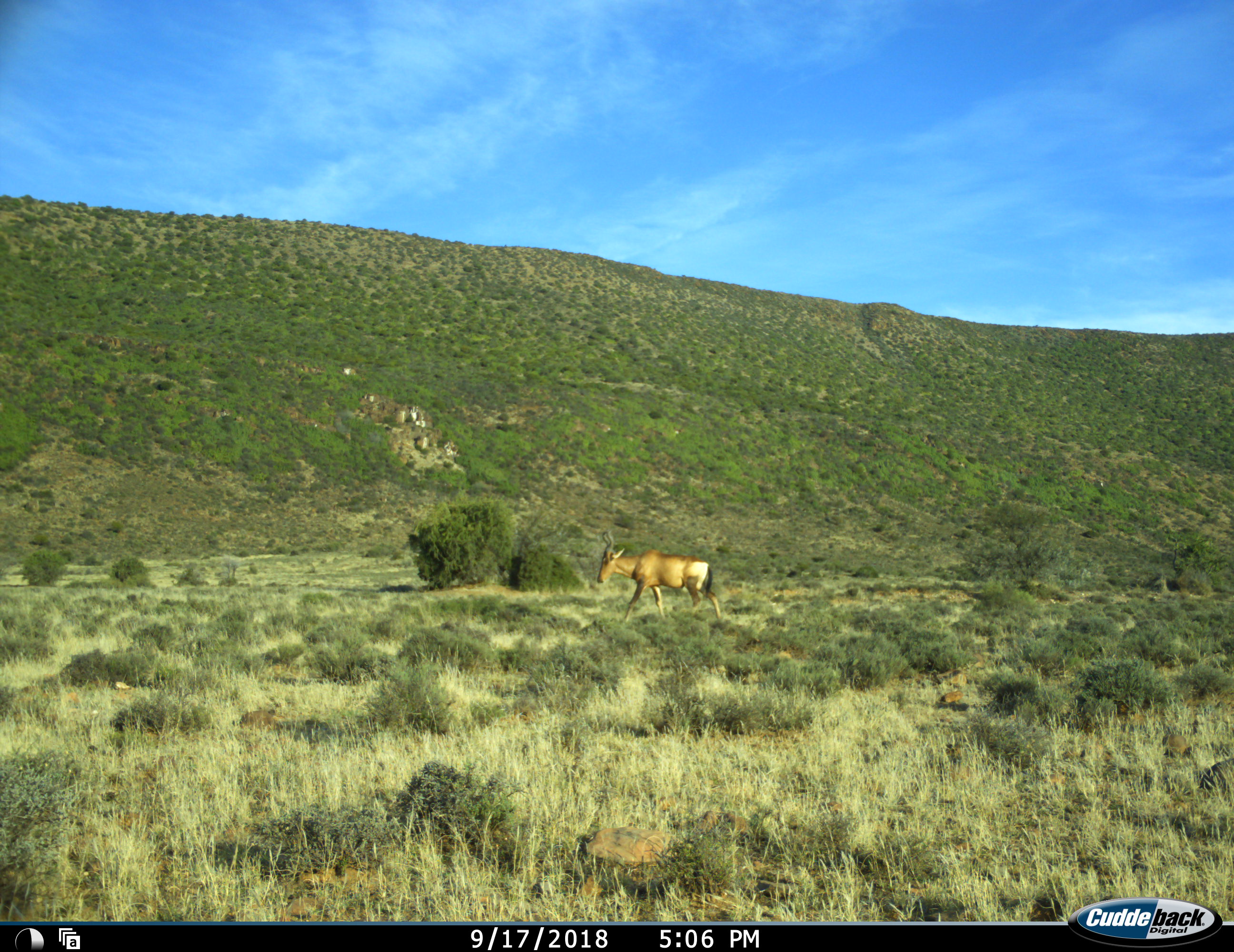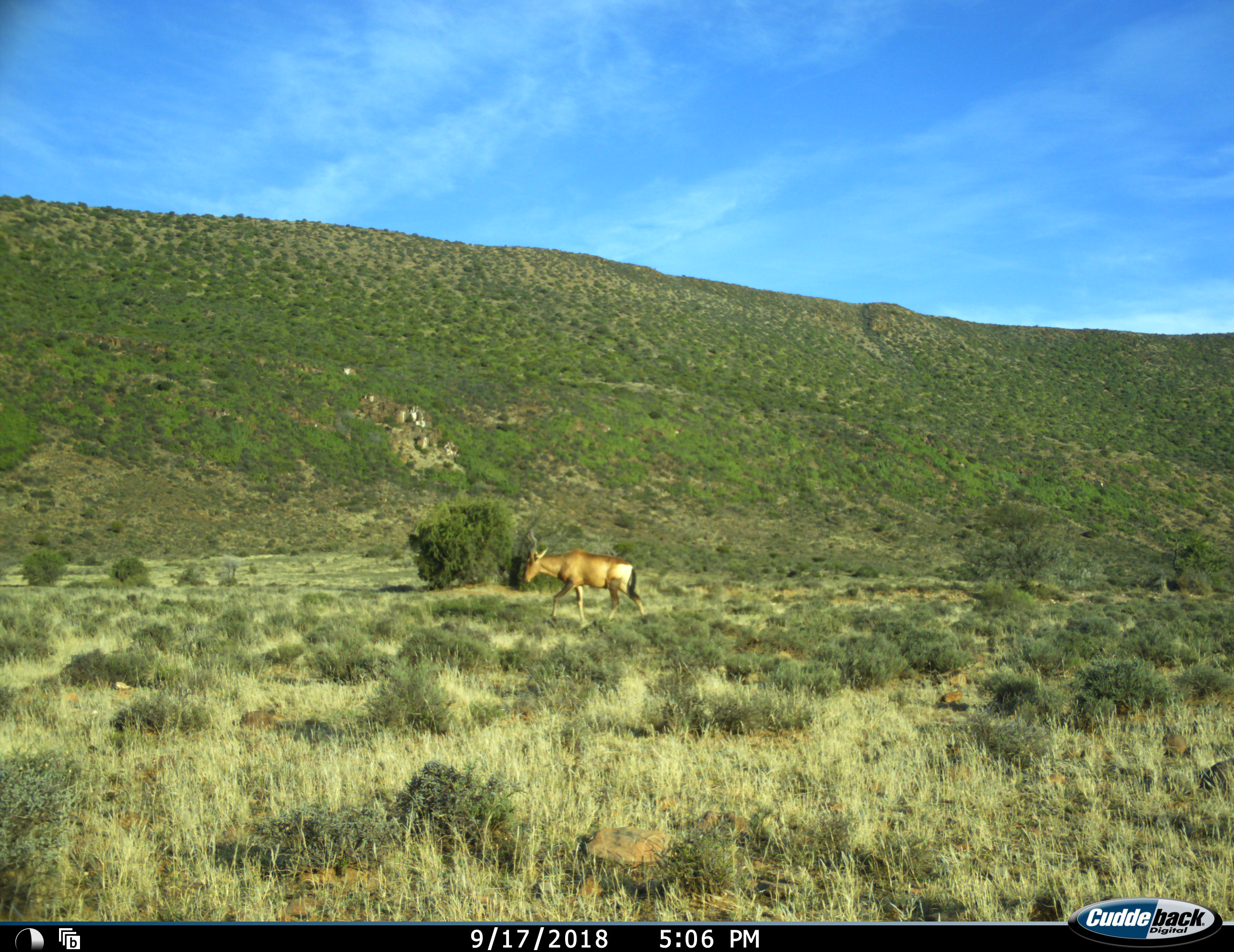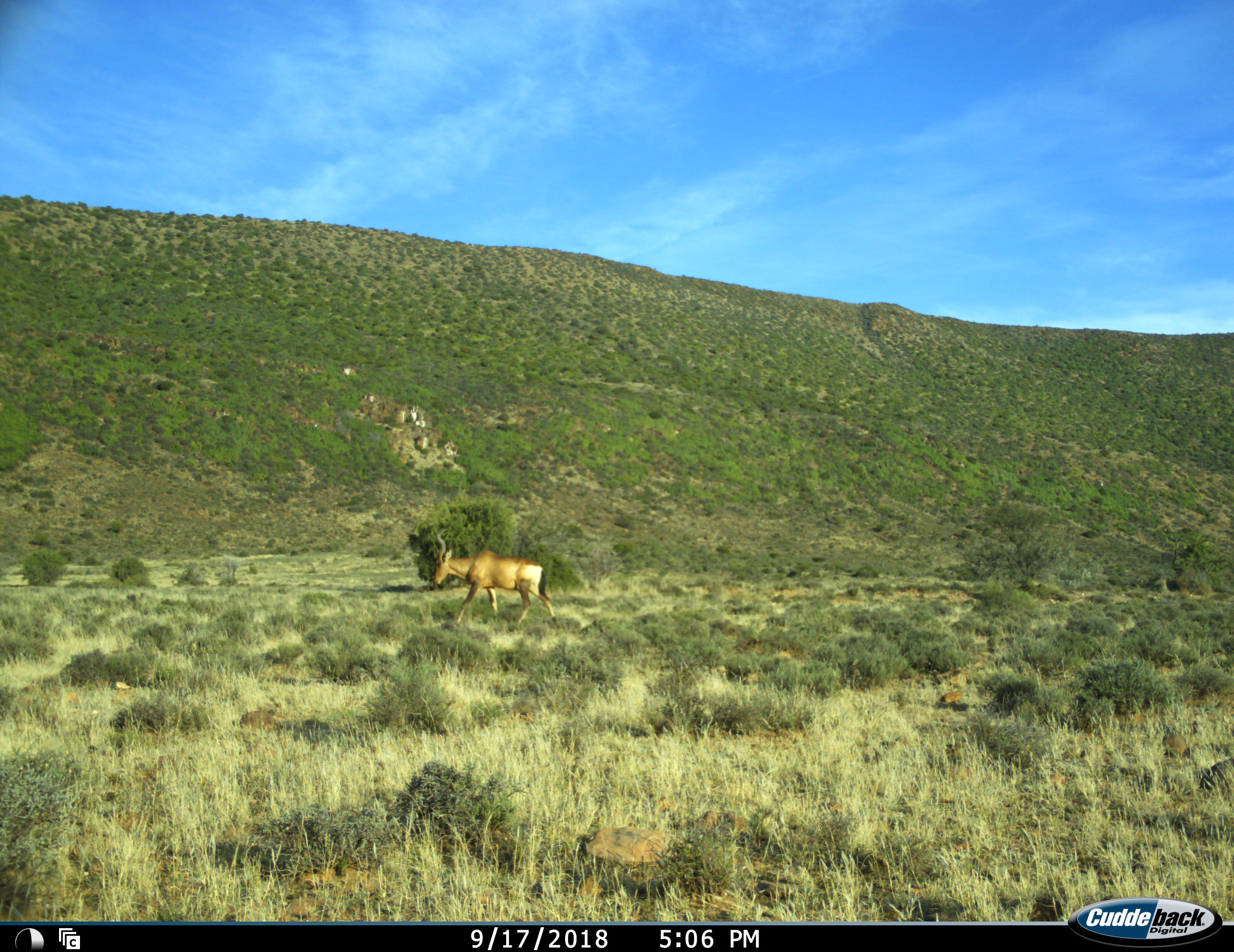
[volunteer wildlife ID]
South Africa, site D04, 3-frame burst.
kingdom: Animalia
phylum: Chordata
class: Mammalia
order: Artiodactyla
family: Bovidae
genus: Alcelaphus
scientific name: Alcelaphus buselaphus caama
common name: red hartebeest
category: hartebeestred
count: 1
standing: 0%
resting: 0%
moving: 100%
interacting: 0%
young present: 0%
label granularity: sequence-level